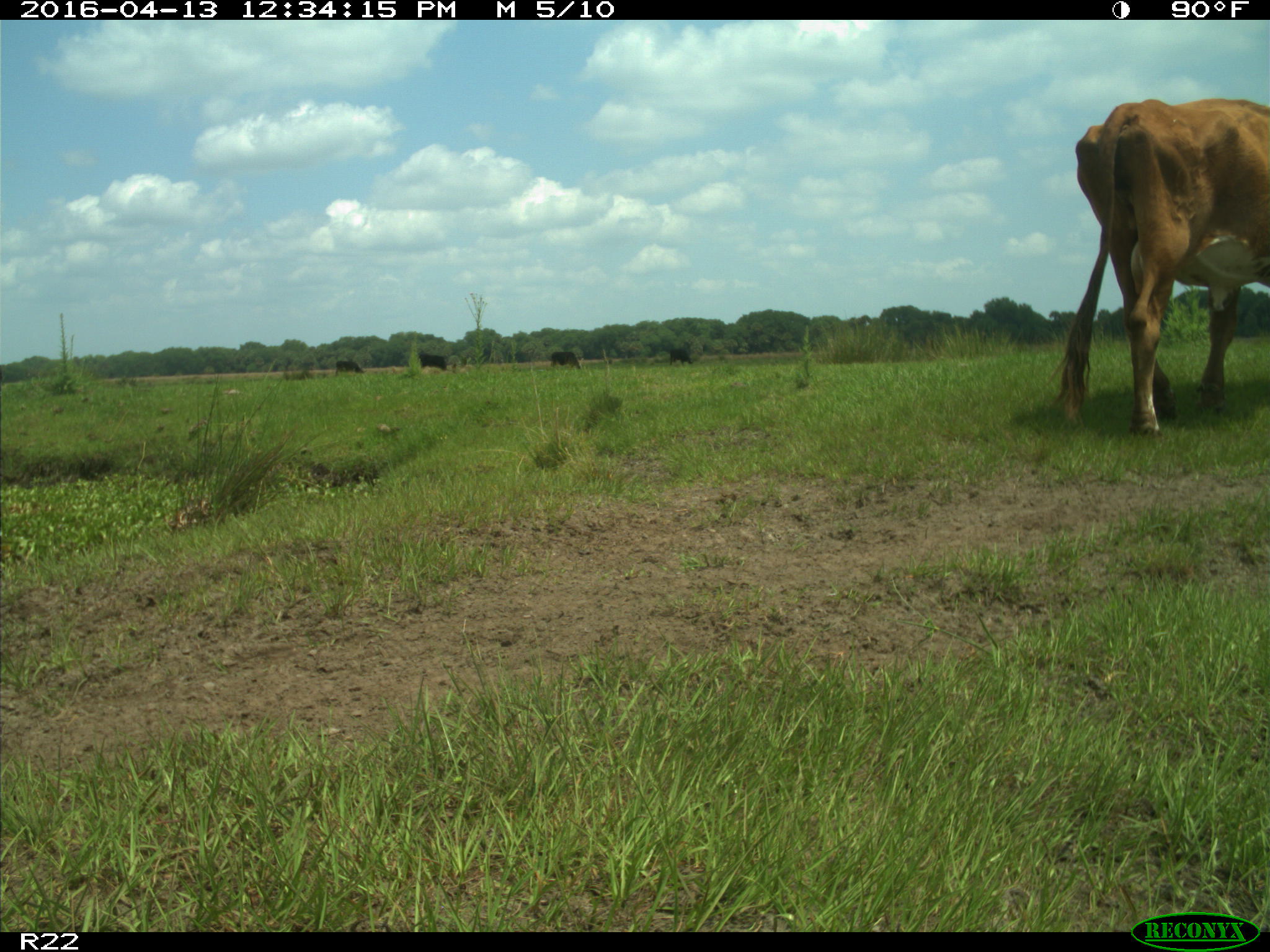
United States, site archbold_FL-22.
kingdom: Animalia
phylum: Chordata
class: Mammalia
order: Artiodactyla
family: Bovidae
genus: Bos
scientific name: Bos taurus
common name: domestic cow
Bos taurus (domestic cow).